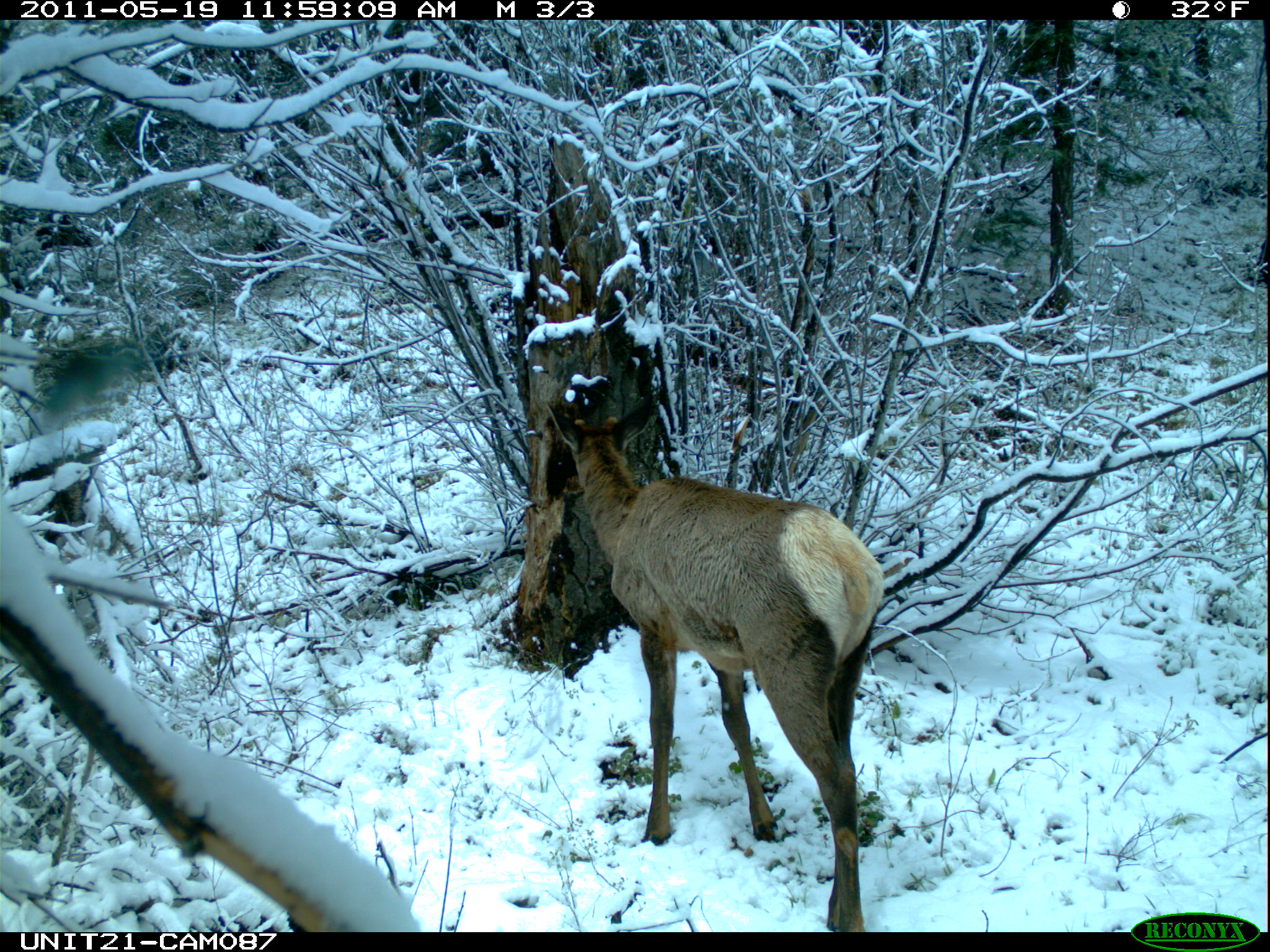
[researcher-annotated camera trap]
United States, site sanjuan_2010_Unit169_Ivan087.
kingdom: Animalia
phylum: Chordata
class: Mammalia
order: Artiodactyla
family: Cervidae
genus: Cervus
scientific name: Cervus elaphus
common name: red deer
Cervus elaphus (red deer).